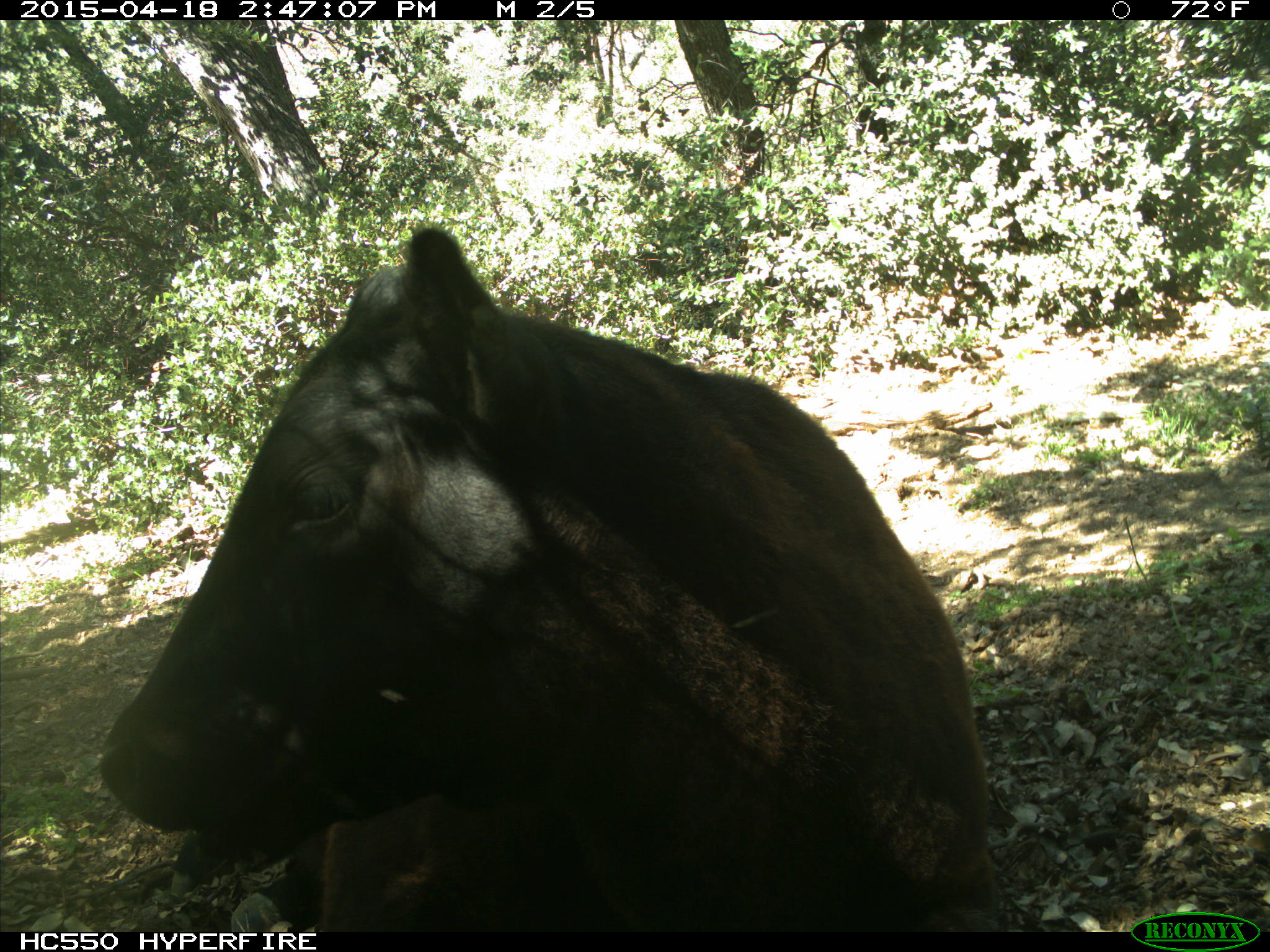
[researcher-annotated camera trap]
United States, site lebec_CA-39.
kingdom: Animalia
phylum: Chordata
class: Mammalia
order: Artiodactyla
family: Bovidae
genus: Bos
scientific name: Bos taurus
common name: domestic cow